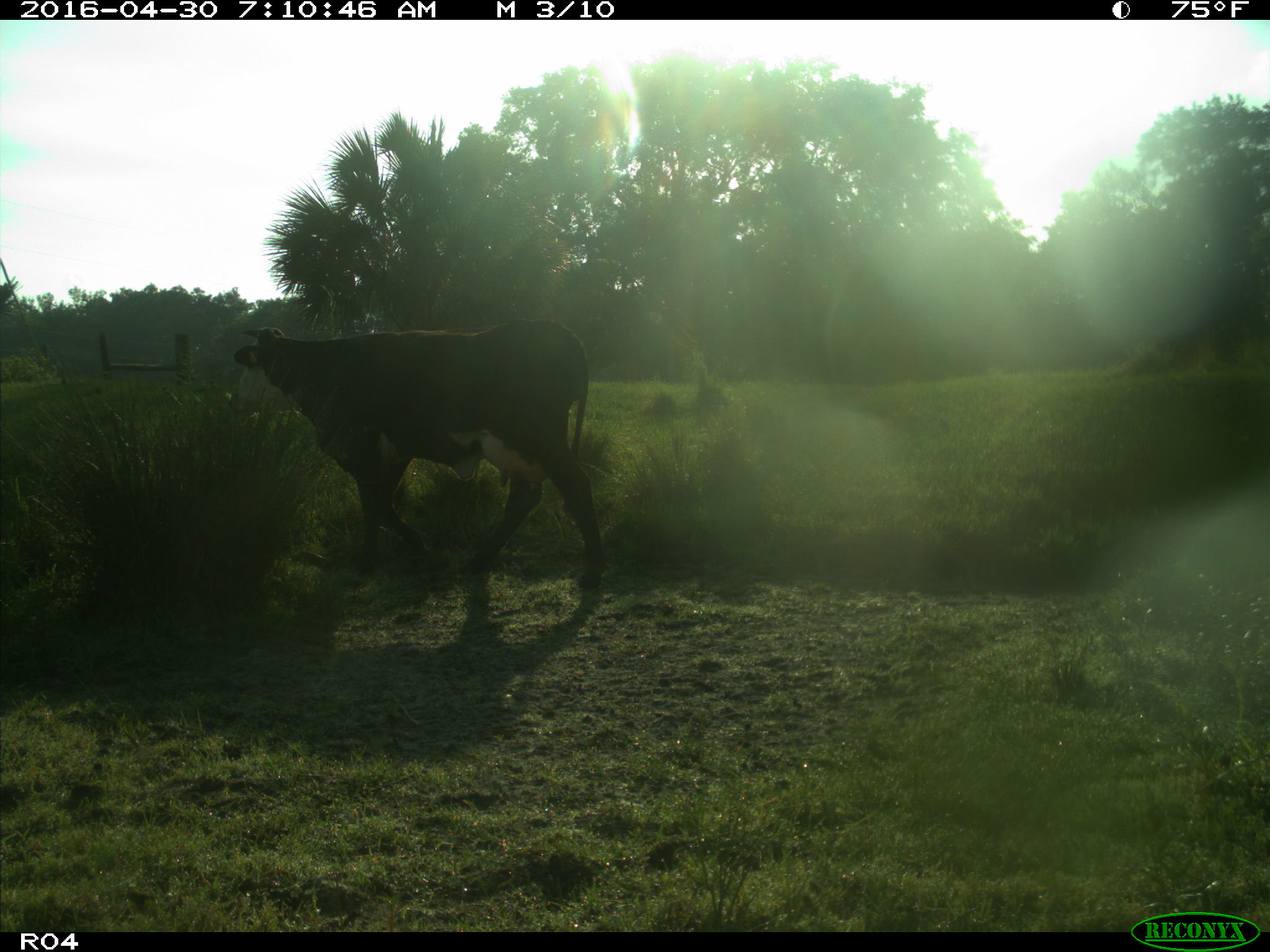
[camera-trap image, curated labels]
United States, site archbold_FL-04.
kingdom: Animalia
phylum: Chordata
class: Mammalia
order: Artiodactyla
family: Bovidae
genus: Bos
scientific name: Bos taurus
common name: domestic cow